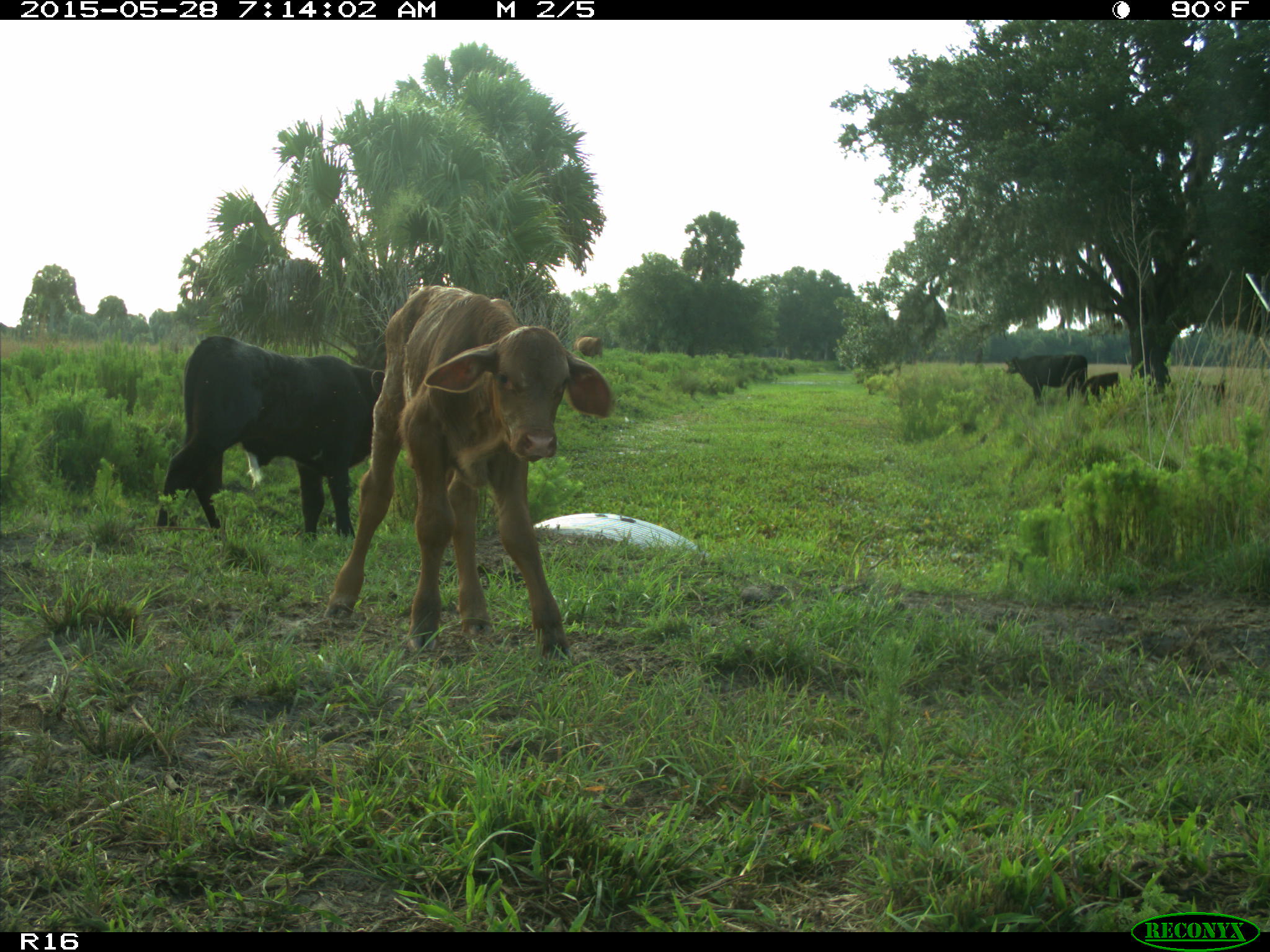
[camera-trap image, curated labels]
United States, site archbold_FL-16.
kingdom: Animalia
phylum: Chordata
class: Mammalia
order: Artiodactyla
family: Bovidae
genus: Bos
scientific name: Bos taurus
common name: domestic cow